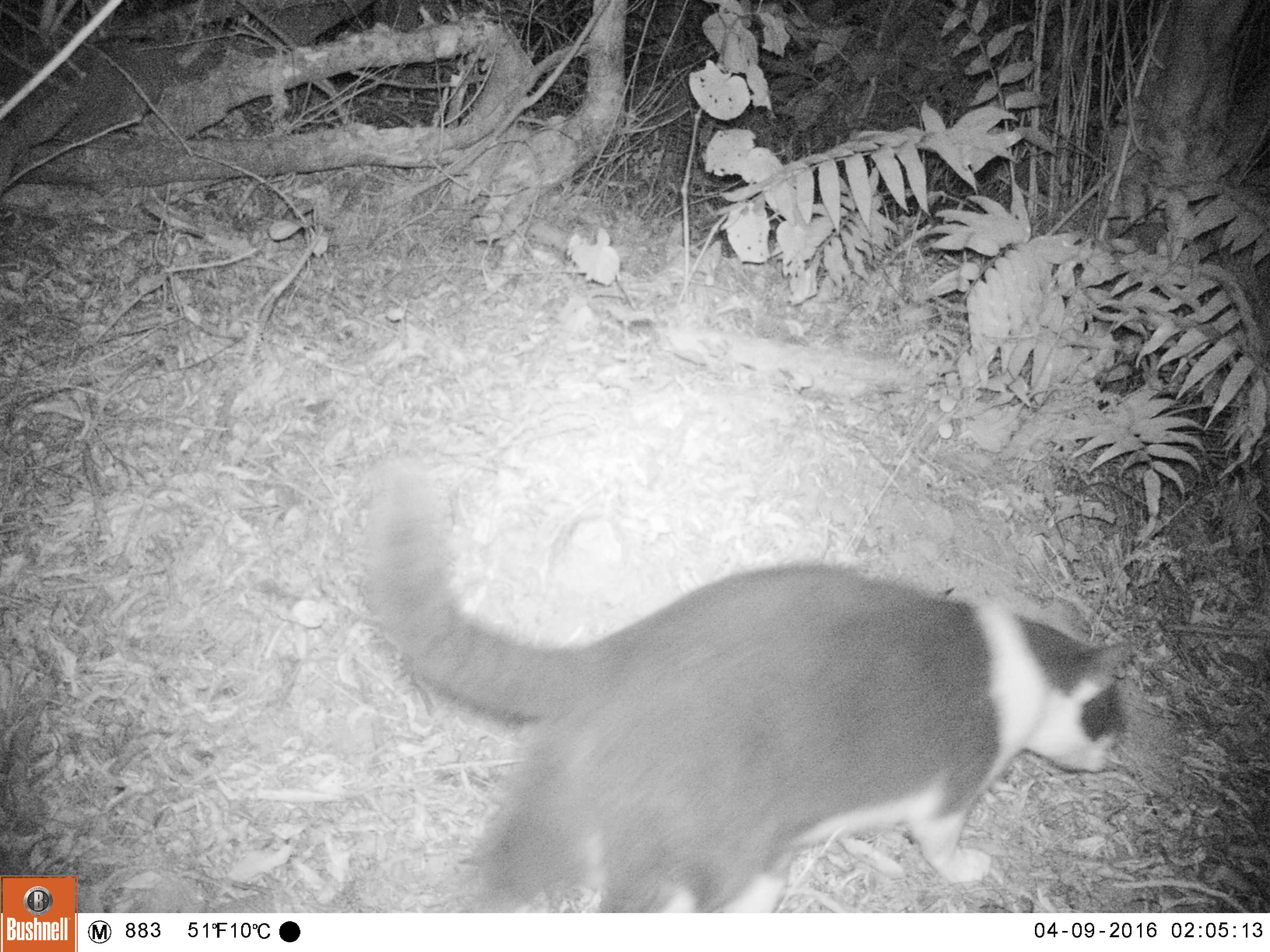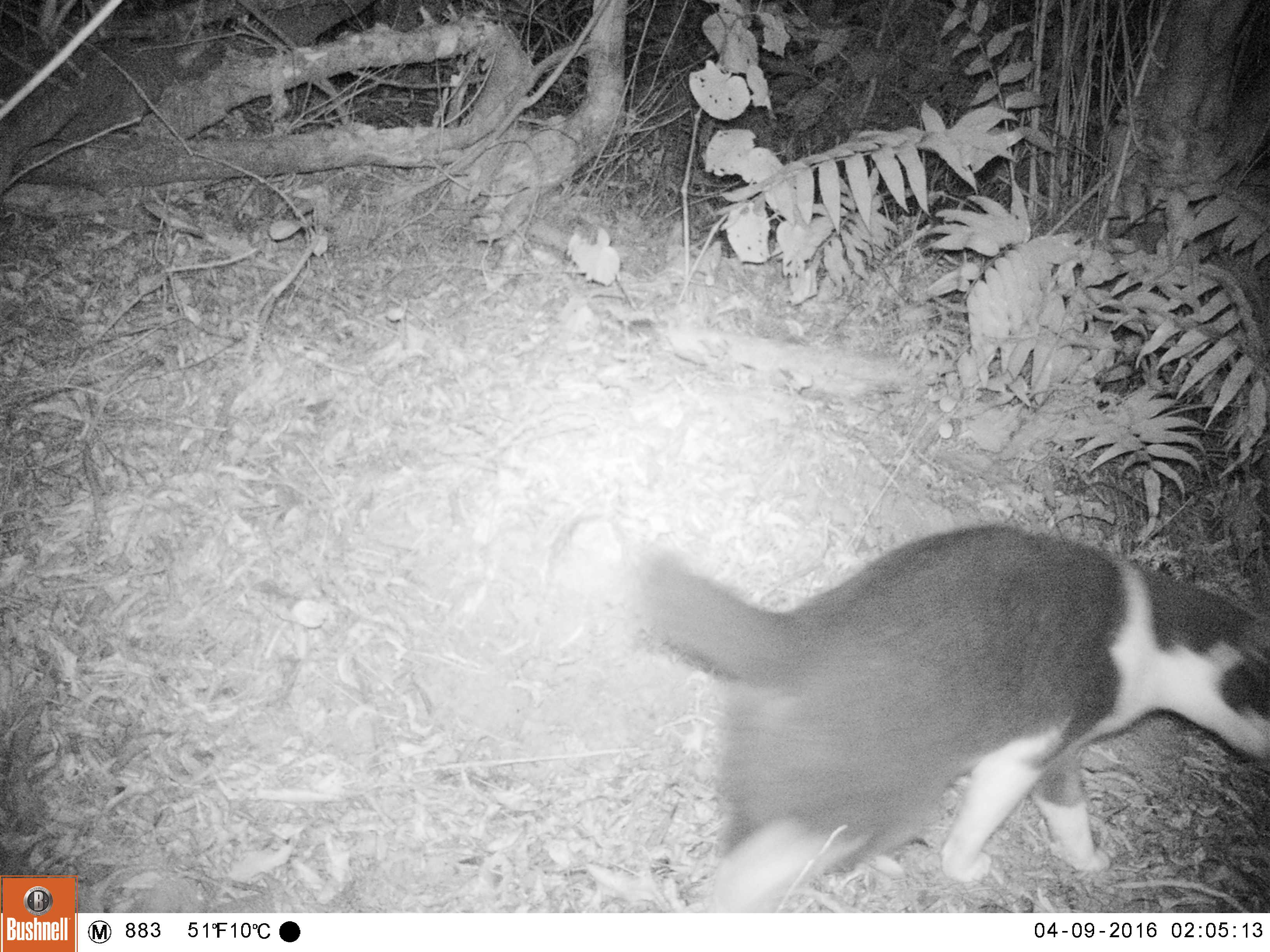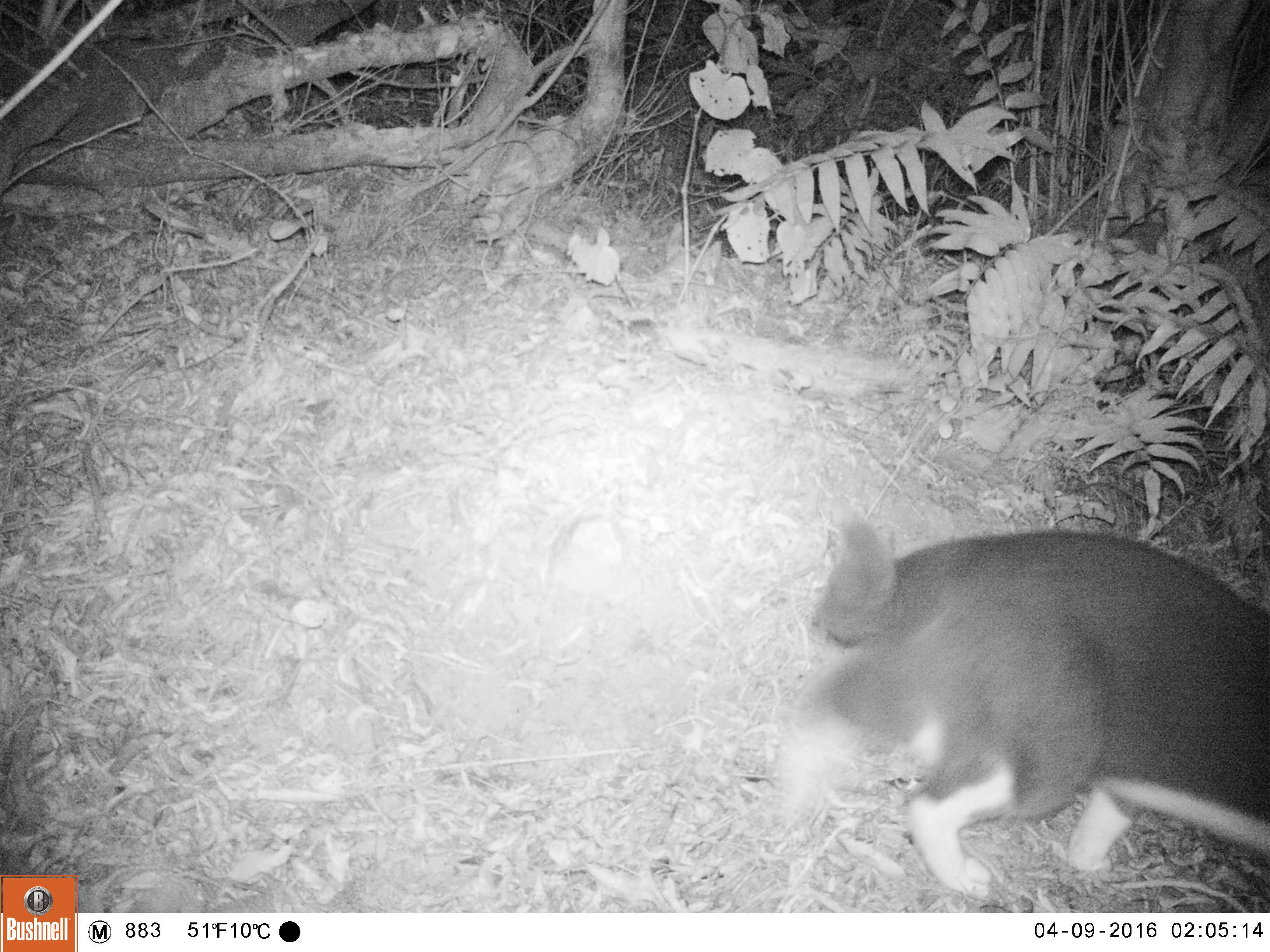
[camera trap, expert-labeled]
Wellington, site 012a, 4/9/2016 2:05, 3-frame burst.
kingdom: Animalia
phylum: Chordata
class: Mammalia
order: Carnivora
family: Felidae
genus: Felis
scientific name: Felis catus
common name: cat